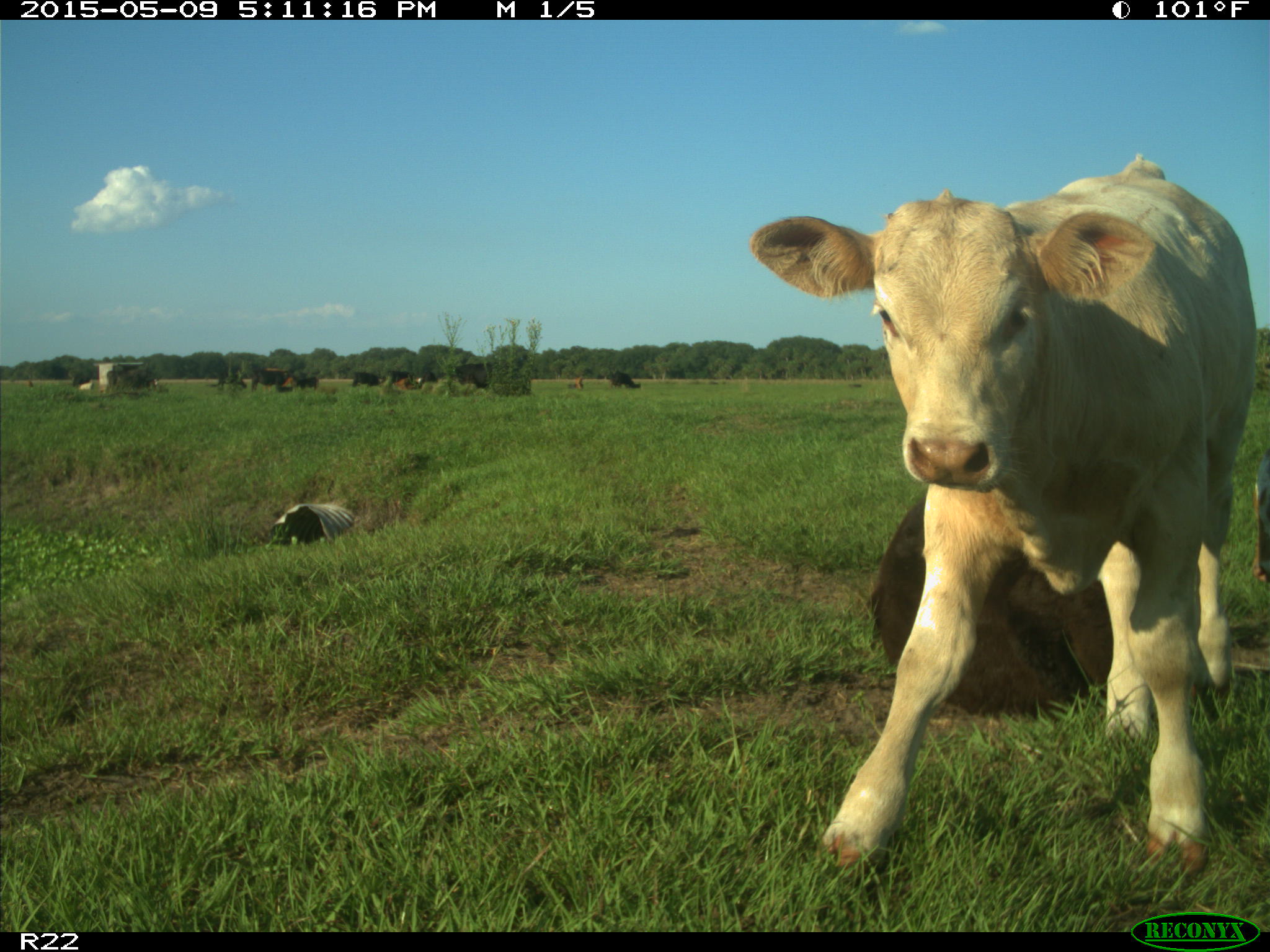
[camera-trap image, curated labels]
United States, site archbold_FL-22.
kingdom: Animalia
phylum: Chordata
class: Mammalia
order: Artiodactyla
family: Bovidae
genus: Bos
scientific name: Bos taurus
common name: domestic cow